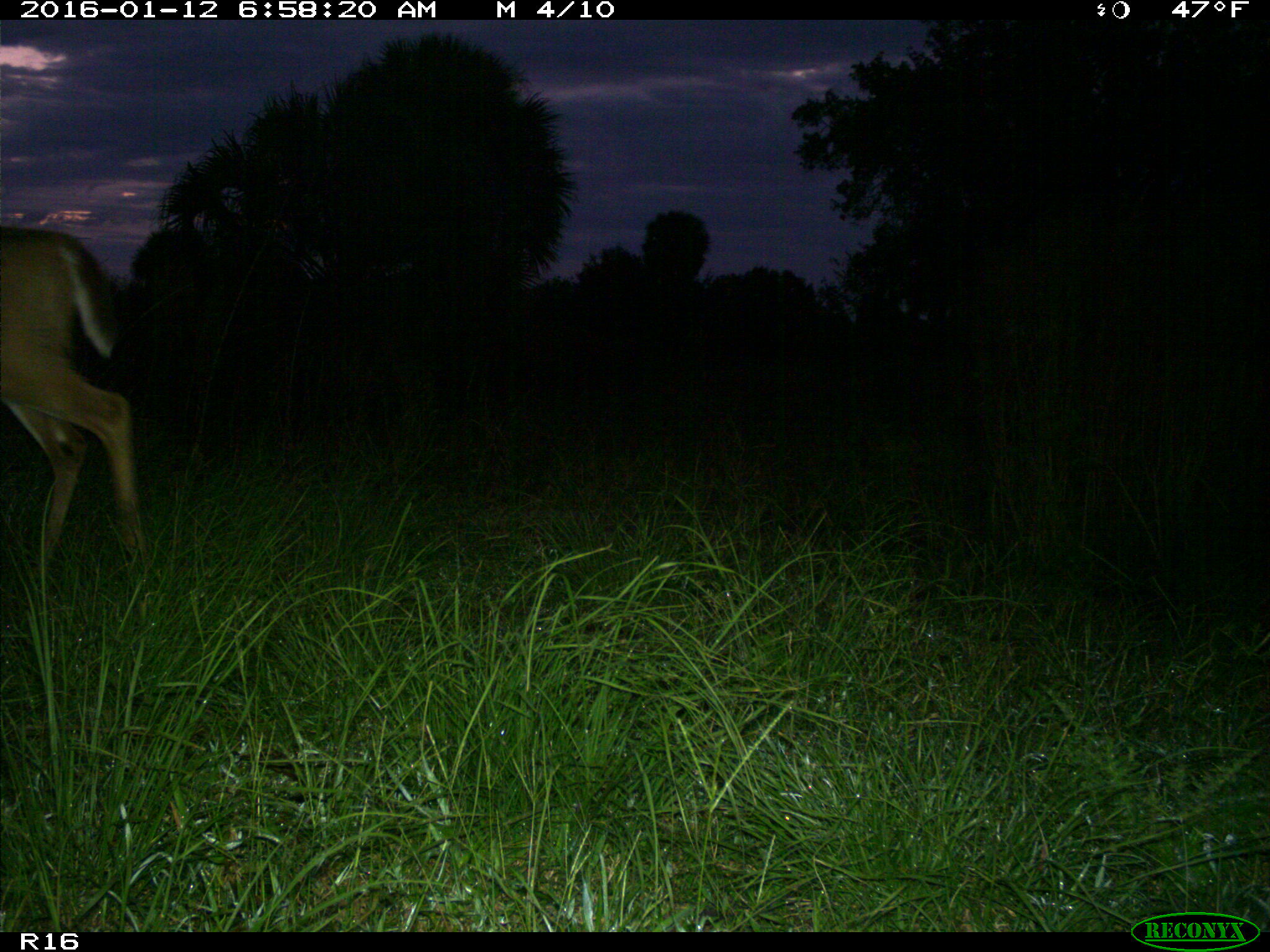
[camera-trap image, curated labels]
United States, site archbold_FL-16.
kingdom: Animalia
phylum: Chordata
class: Mammalia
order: Artiodactyla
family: Cervidae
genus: Odocoileus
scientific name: Odocoileus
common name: deer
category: unidentified deer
Unidentified deer (deer) (Odocoileus).